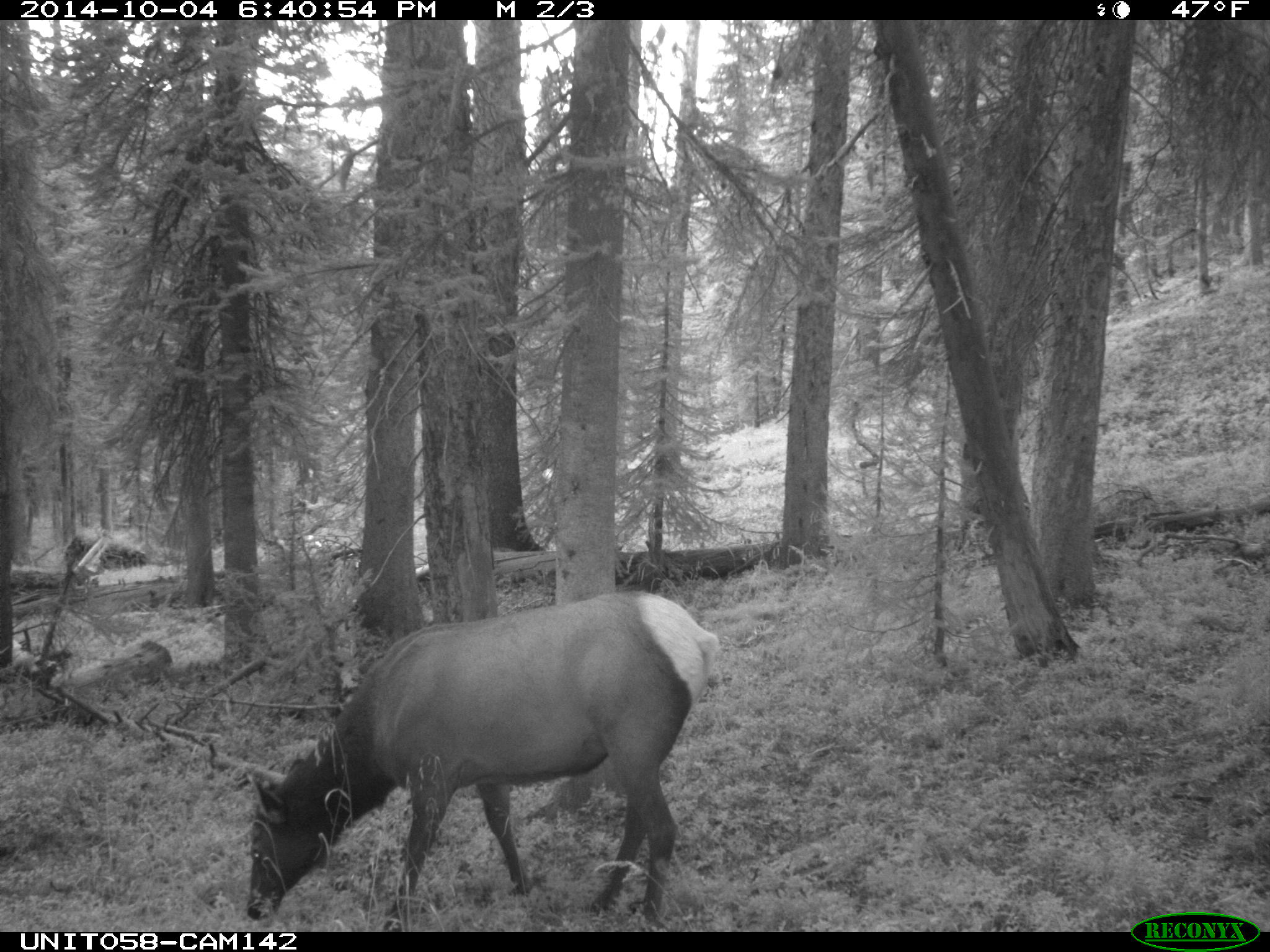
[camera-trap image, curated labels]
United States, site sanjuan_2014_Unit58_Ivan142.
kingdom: Animalia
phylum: Chordata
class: Mammalia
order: Artiodactyla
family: Cervidae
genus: Cervus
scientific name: Cervus elaphus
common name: red deer